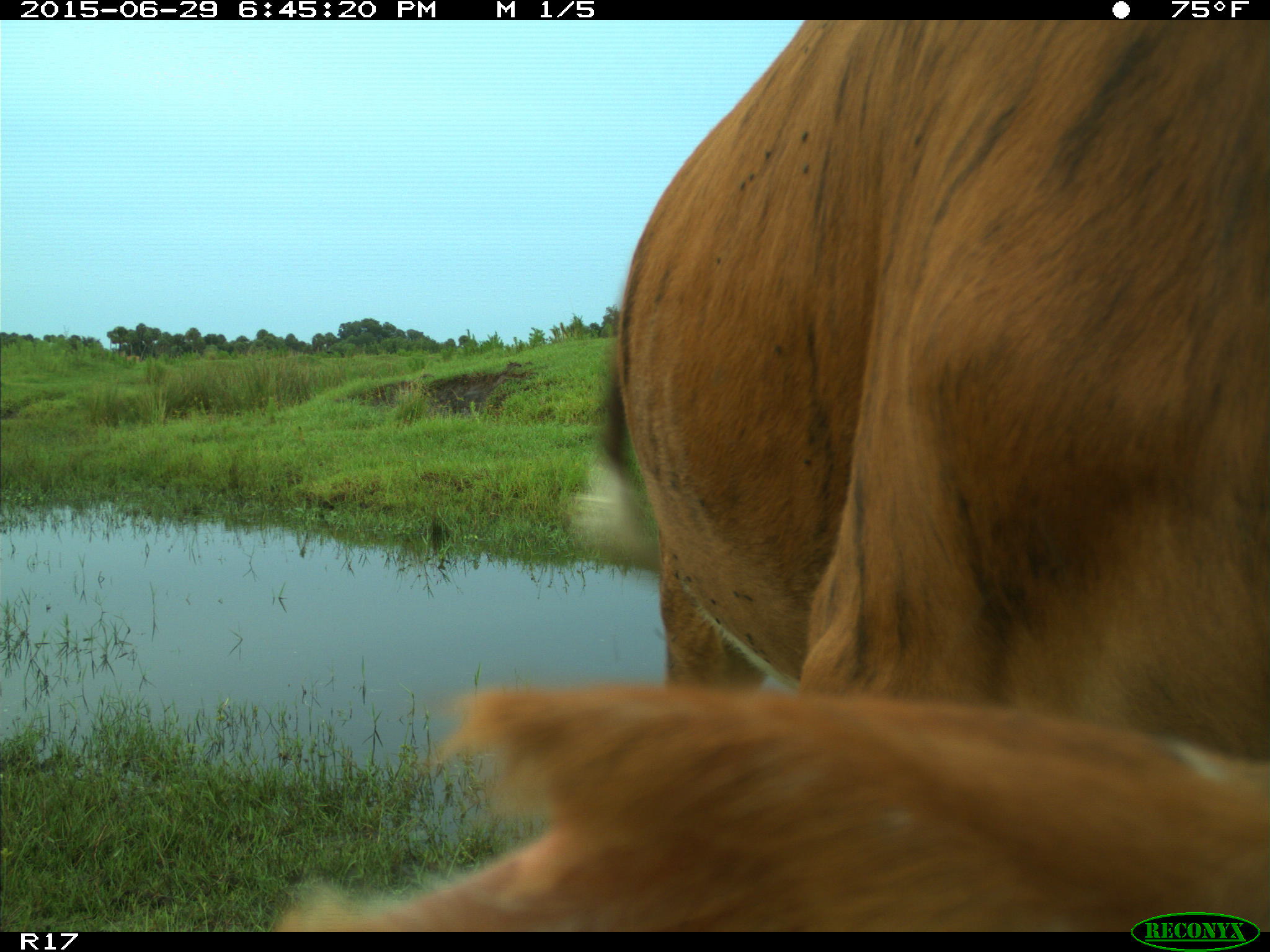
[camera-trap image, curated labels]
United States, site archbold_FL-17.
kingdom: Animalia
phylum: Chordata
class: Mammalia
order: Artiodactyla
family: Bovidae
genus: Bos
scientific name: Bos taurus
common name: domestic cow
Bos taurus (domestic cow).